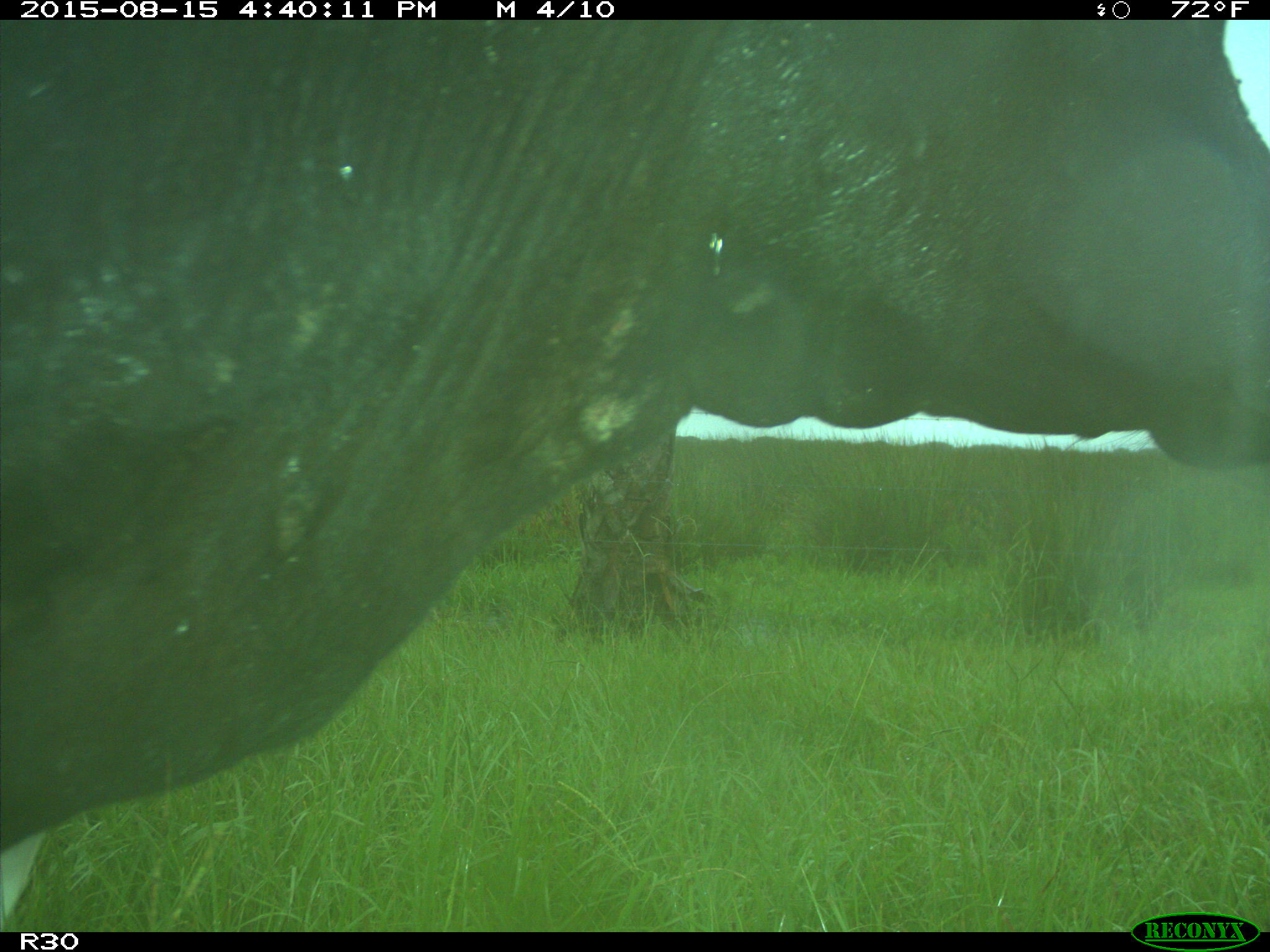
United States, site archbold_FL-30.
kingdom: Animalia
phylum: Chordata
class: Mammalia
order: Artiodactyla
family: Bovidae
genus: Bos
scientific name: Bos taurus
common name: domestic cow